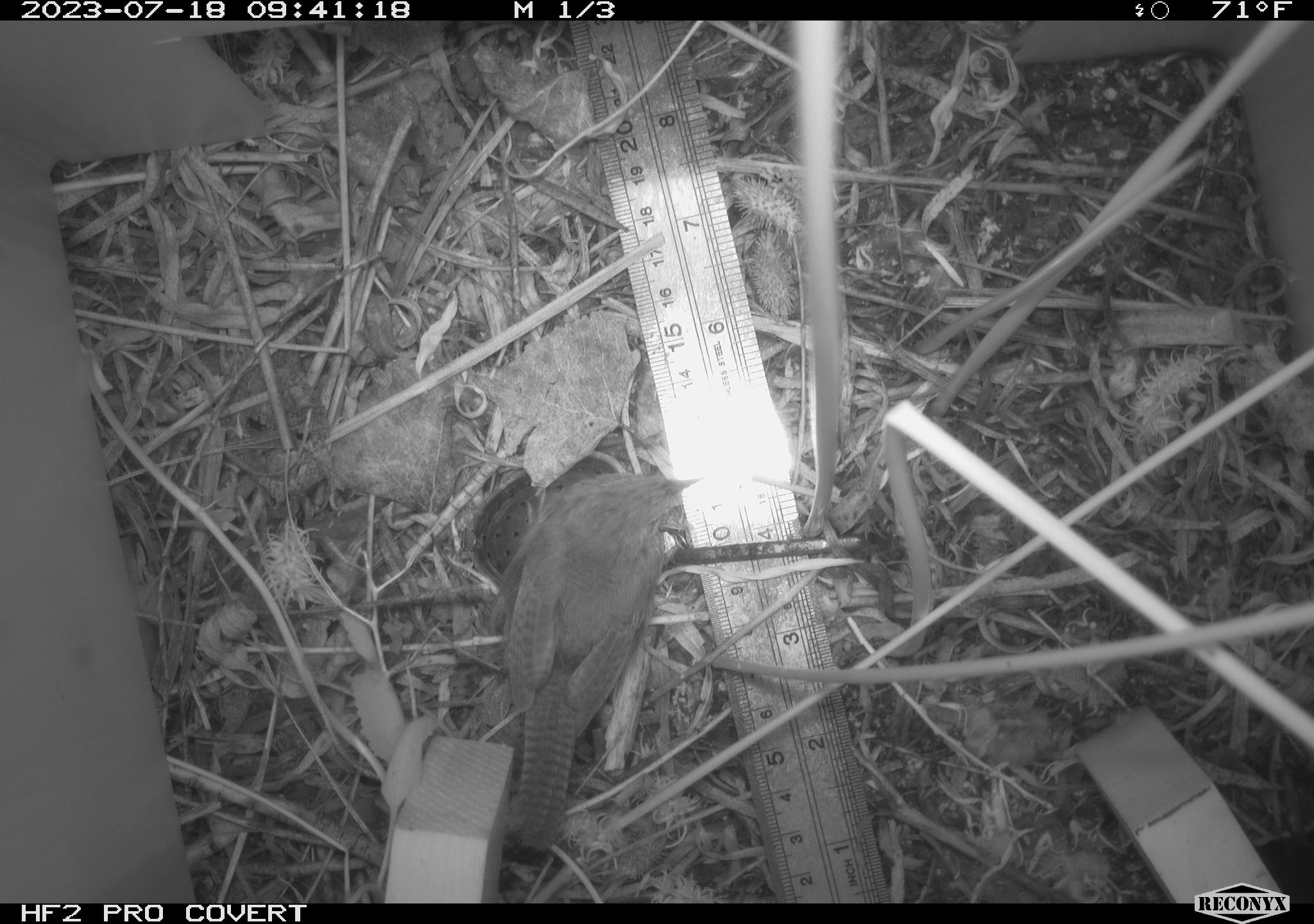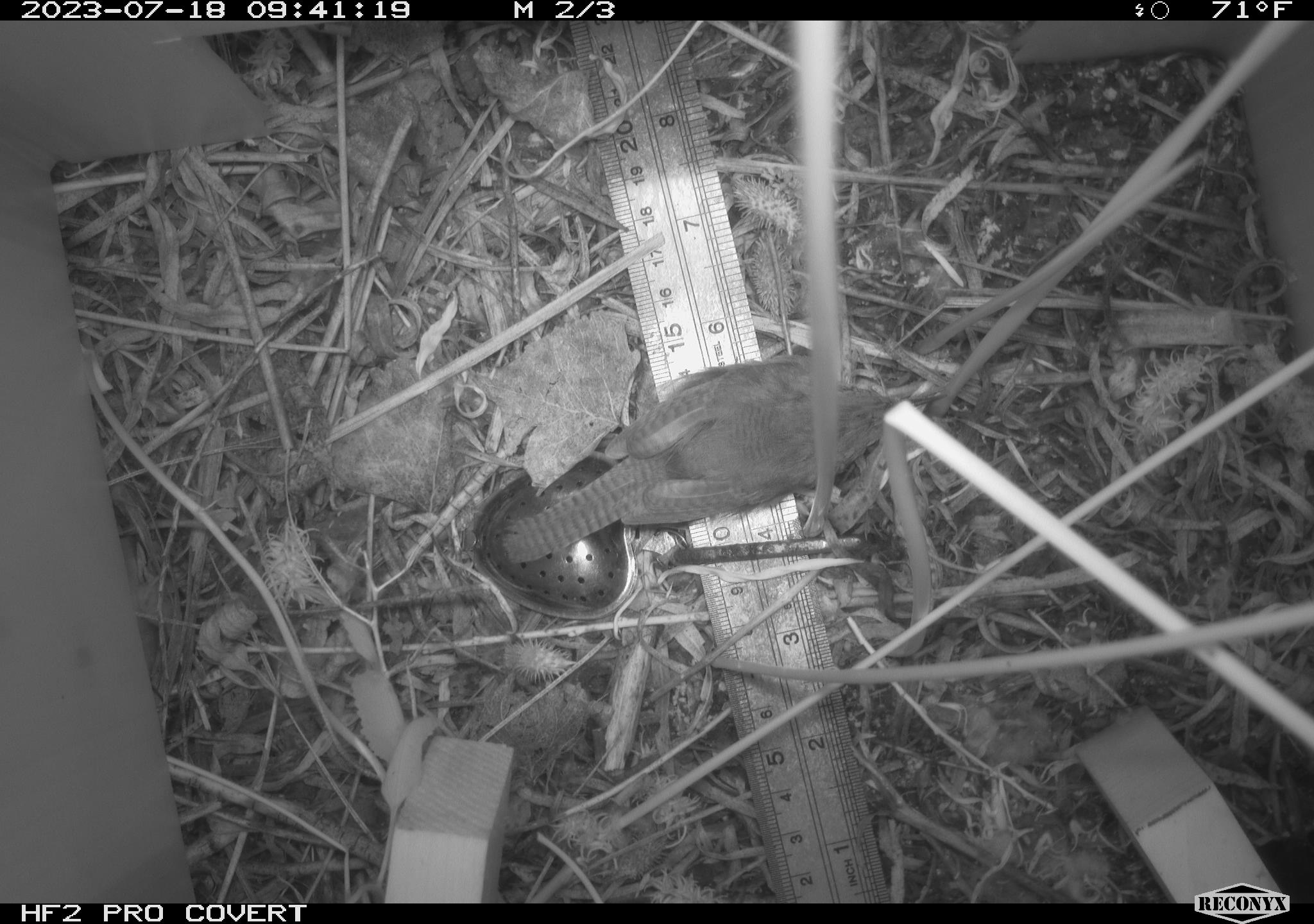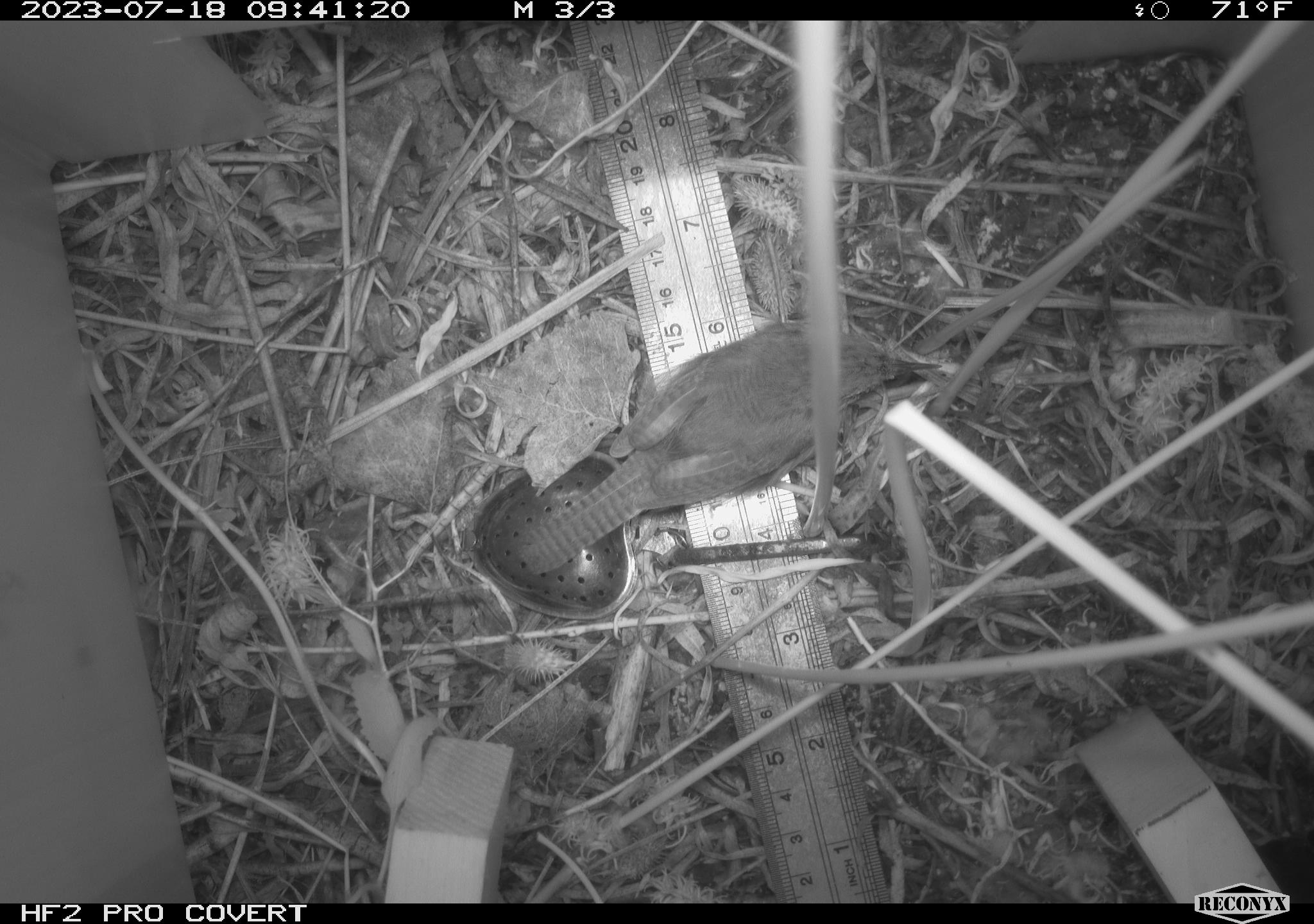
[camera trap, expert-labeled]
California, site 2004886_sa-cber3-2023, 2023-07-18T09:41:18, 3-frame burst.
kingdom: Animalia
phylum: Chordata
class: Aves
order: Passeriformes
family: Troglodytidae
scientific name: Troglodytidae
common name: wren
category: troglodytidae family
Troglodytidae family (wren) (Troglodytidae).